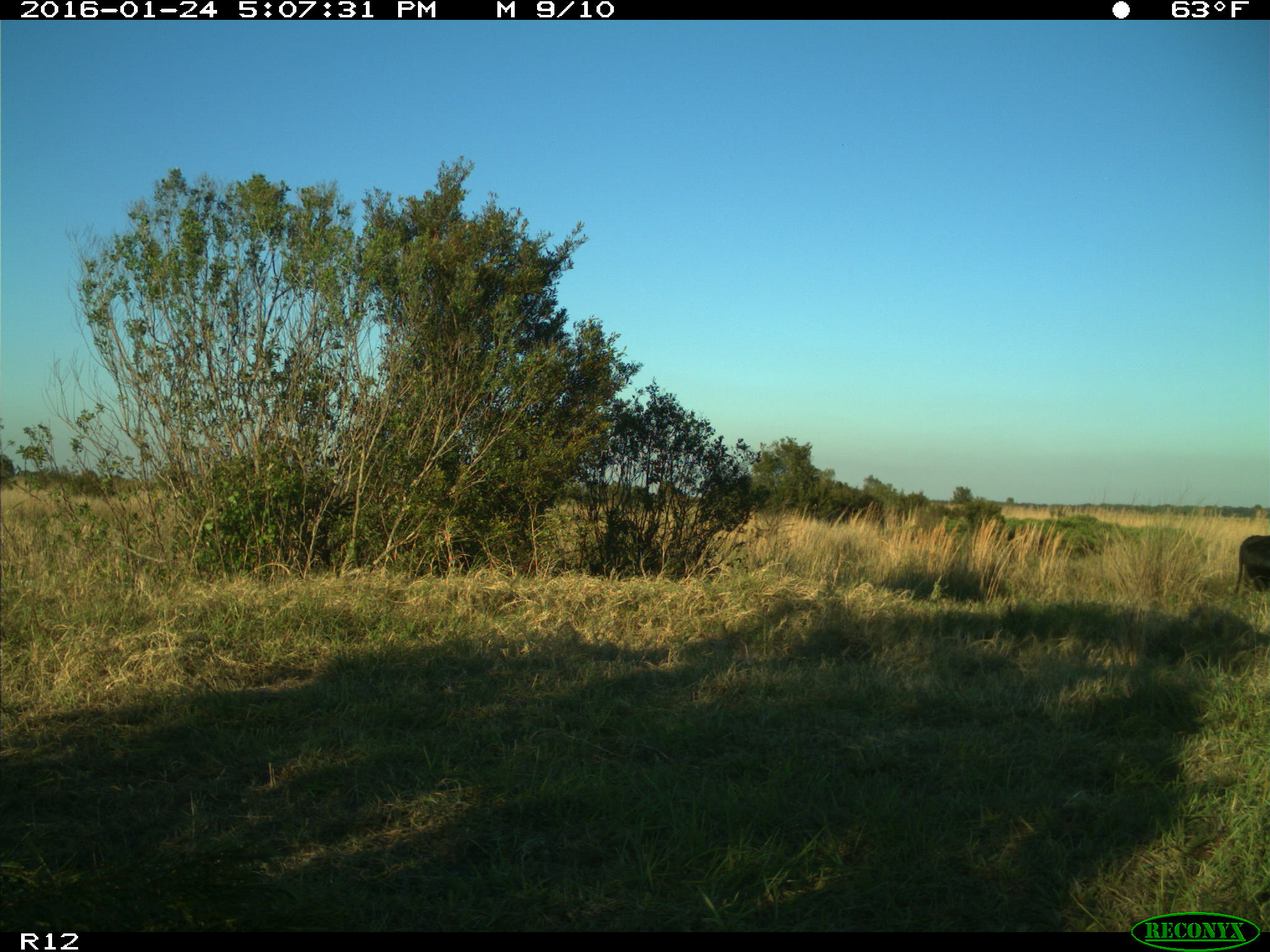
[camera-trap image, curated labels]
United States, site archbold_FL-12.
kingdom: Animalia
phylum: Chordata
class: Mammalia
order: Artiodactyla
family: Bovidae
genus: Bos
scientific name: Bos taurus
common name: domestic cow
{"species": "Bos taurus (domestic cow)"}